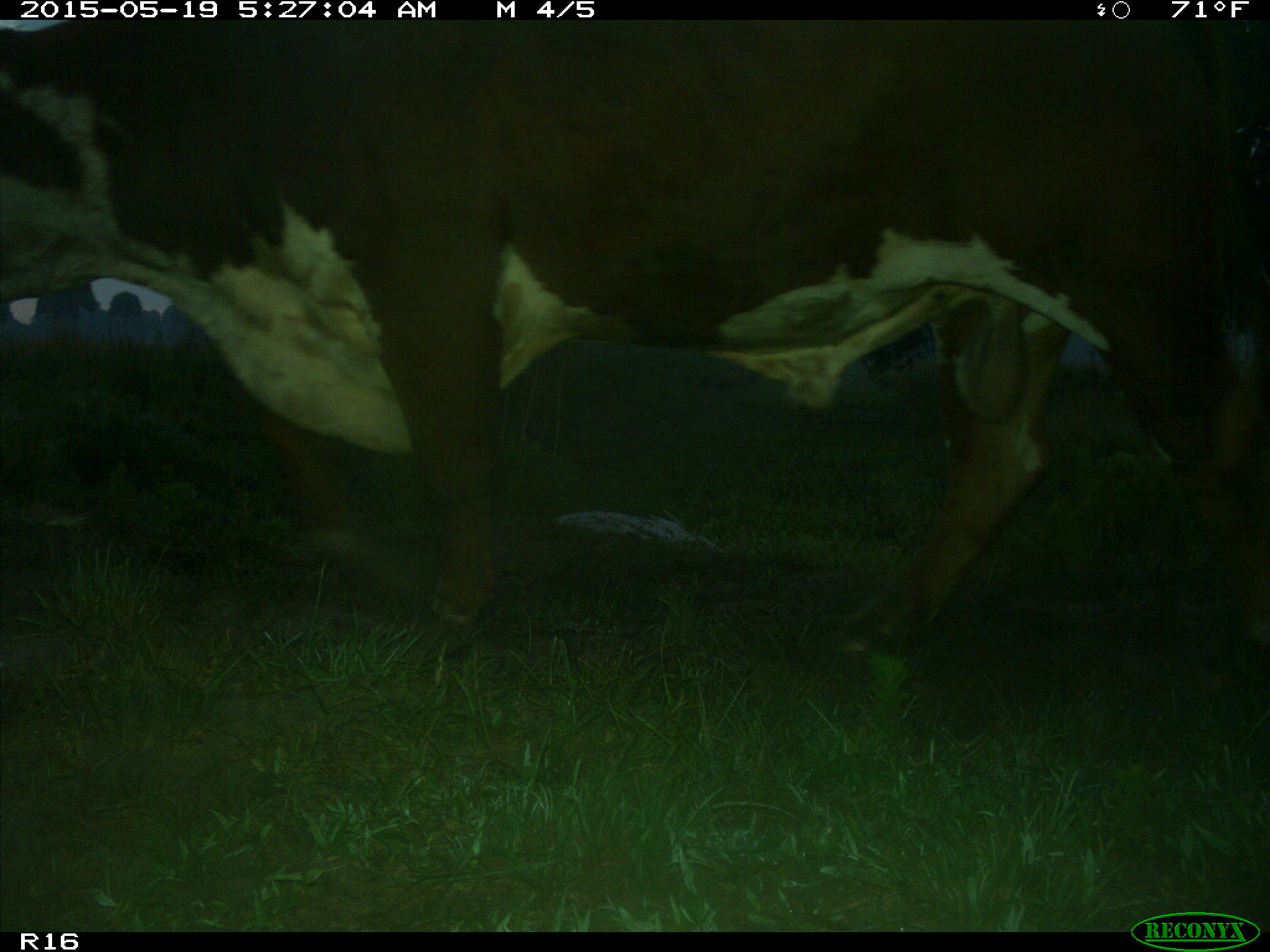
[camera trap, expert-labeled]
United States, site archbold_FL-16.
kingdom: Animalia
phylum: Chordata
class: Mammalia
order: Artiodactyla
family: Bovidae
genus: Bos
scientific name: Bos taurus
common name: domestic cow